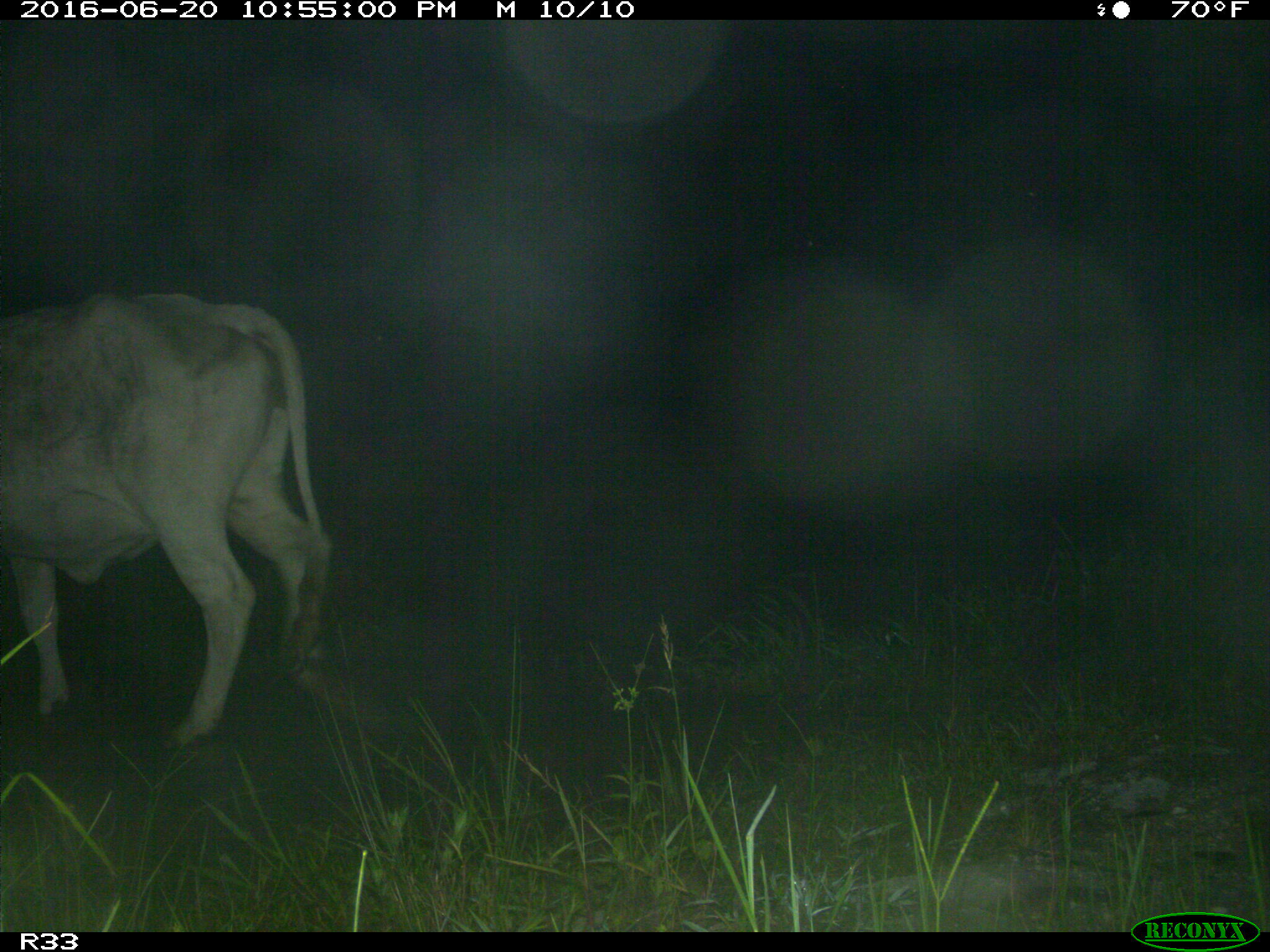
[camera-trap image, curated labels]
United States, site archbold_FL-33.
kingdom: Animalia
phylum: Chordata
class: Mammalia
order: Artiodactyla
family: Bovidae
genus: Bos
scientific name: Bos taurus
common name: domestic cow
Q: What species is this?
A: Bos taurus (domestic cow).